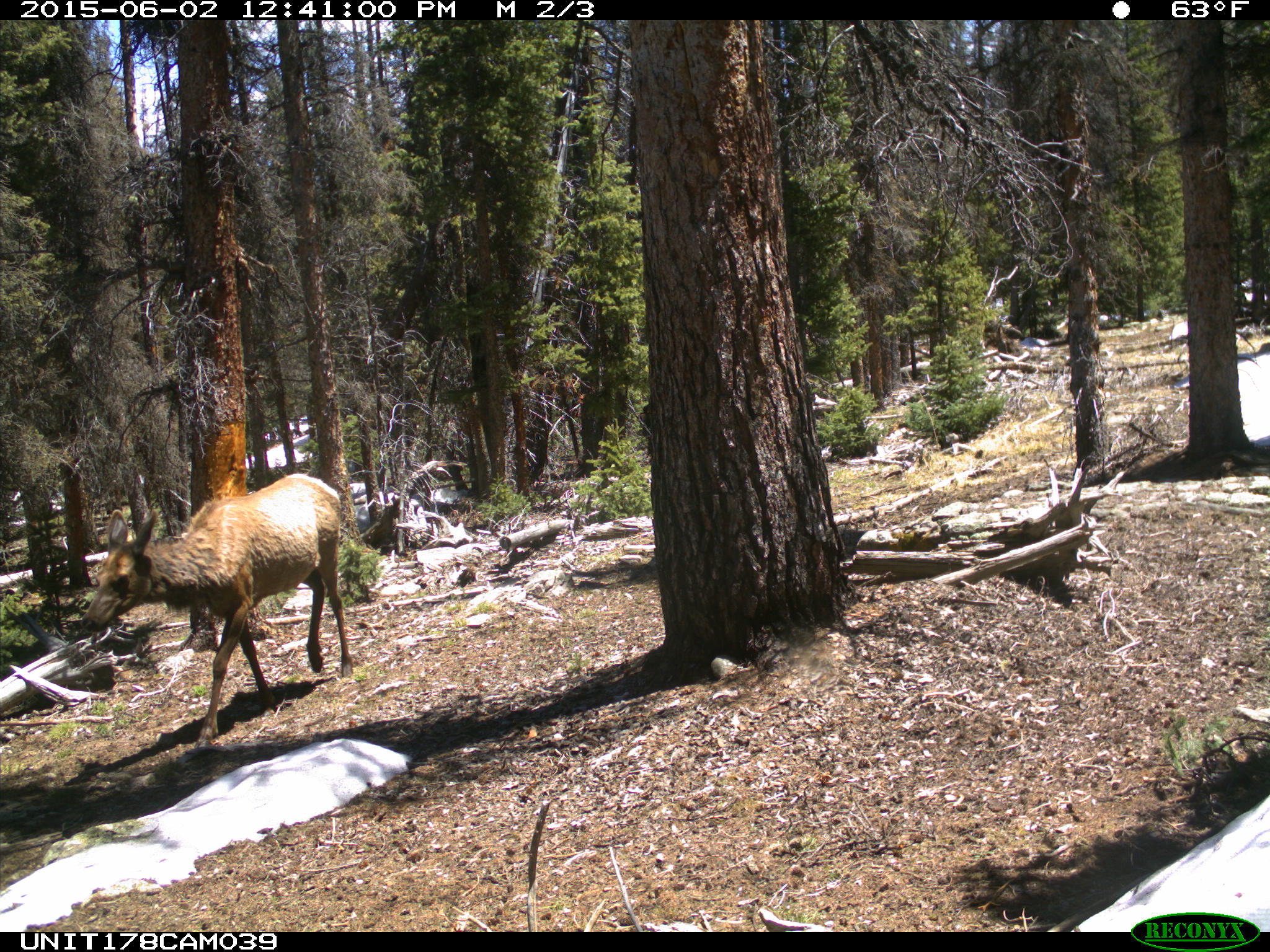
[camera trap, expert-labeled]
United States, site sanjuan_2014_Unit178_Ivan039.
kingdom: Animalia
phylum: Chordata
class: Mammalia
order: Artiodactyla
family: Cervidae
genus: Cervus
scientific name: Cervus elaphus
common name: red deer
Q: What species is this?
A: Cervus elaphus (red deer).